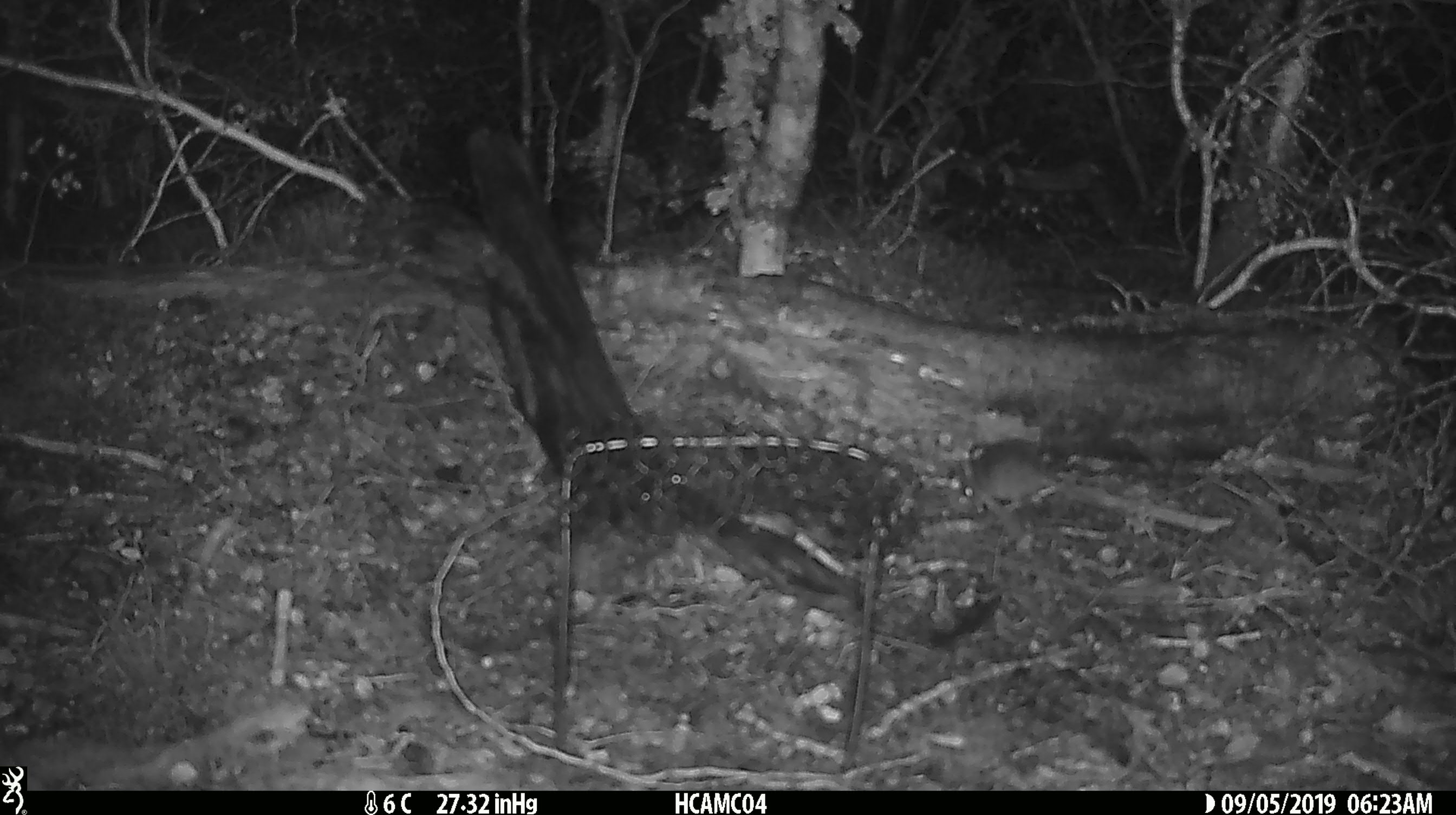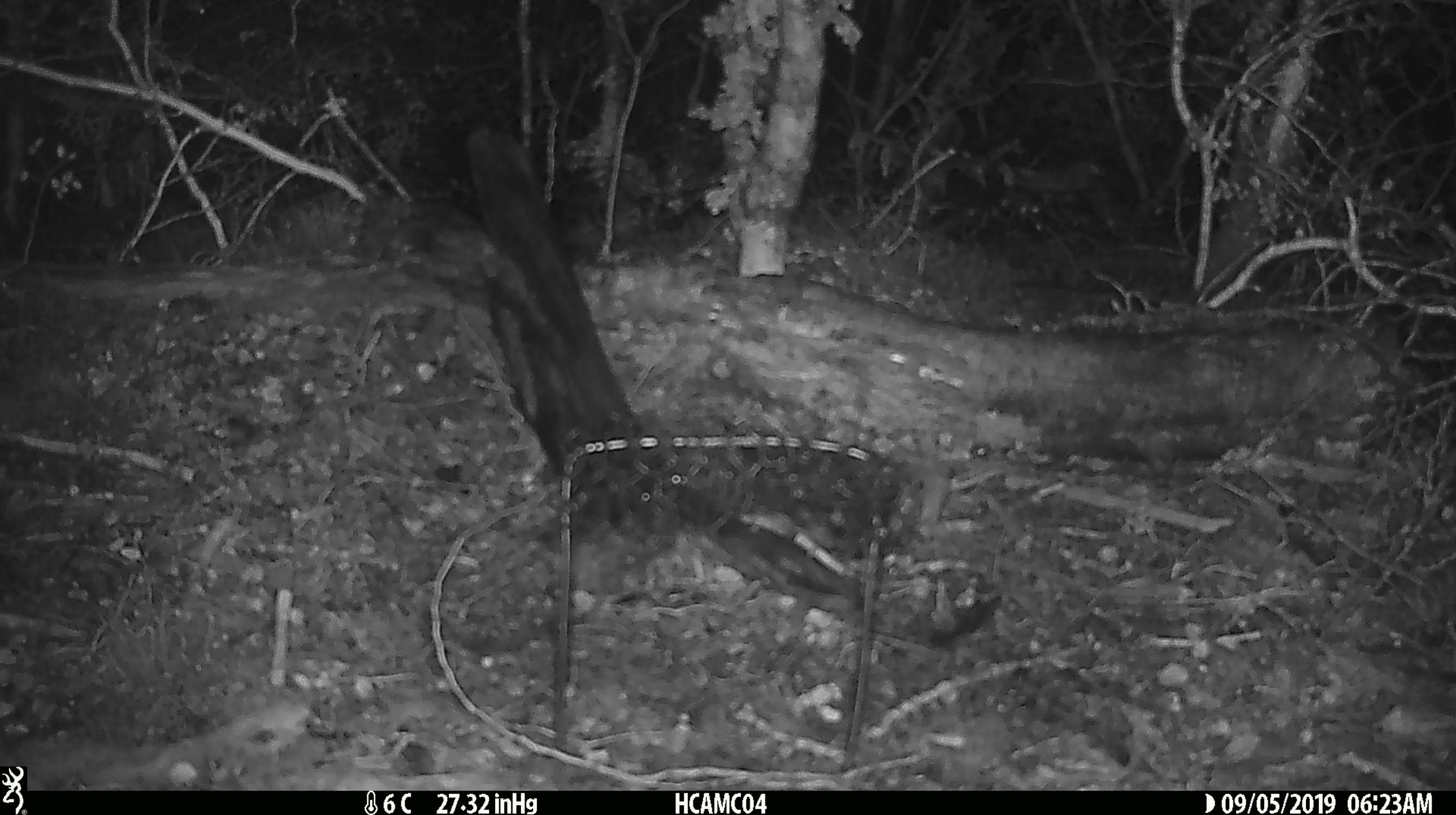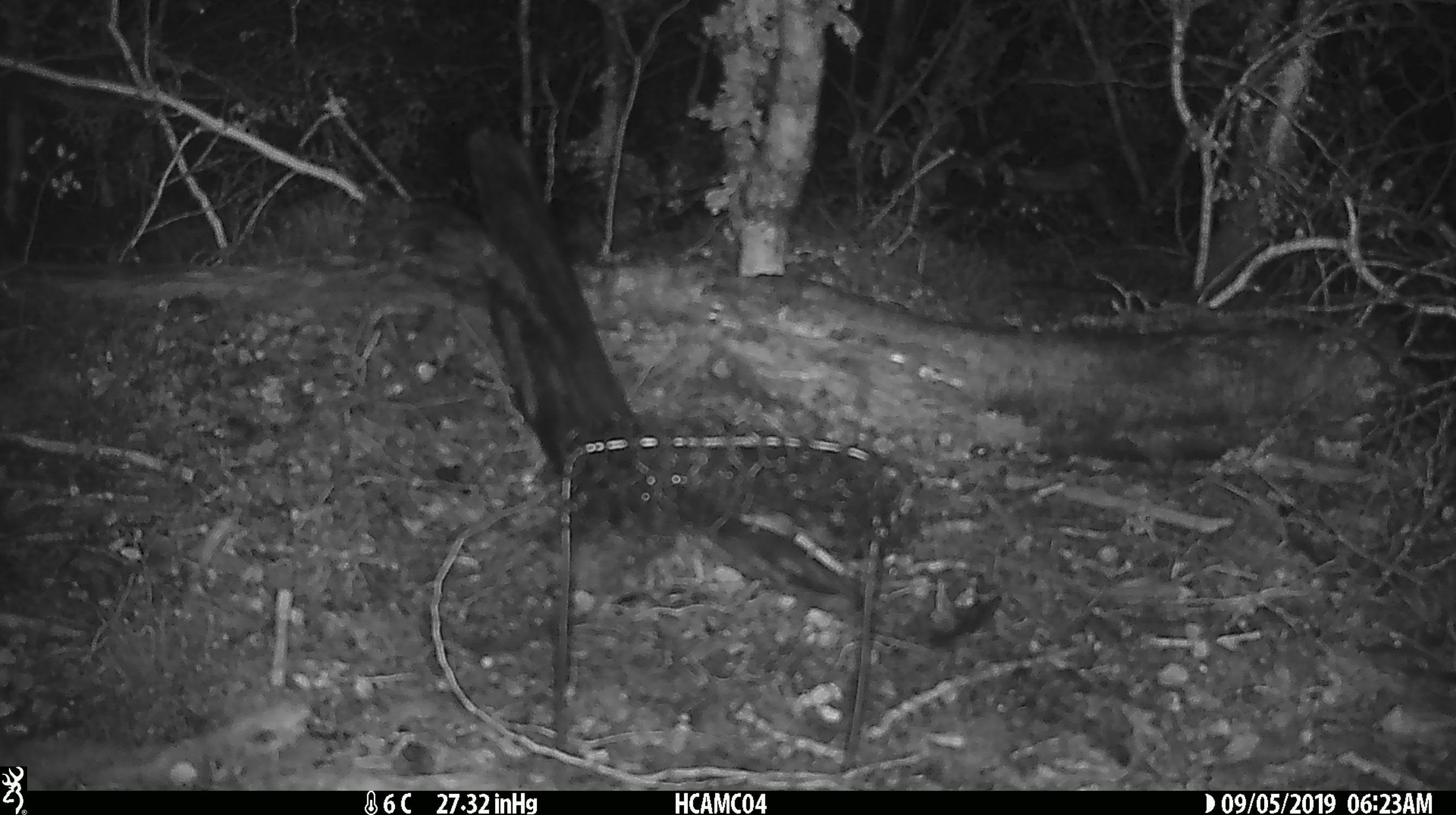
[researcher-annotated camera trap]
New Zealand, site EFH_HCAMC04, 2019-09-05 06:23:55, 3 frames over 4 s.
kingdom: Animalia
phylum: Chordata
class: Mammalia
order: Rodentia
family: Muridae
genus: Mus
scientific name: Mus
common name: mouse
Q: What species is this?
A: Mouse (Mus).